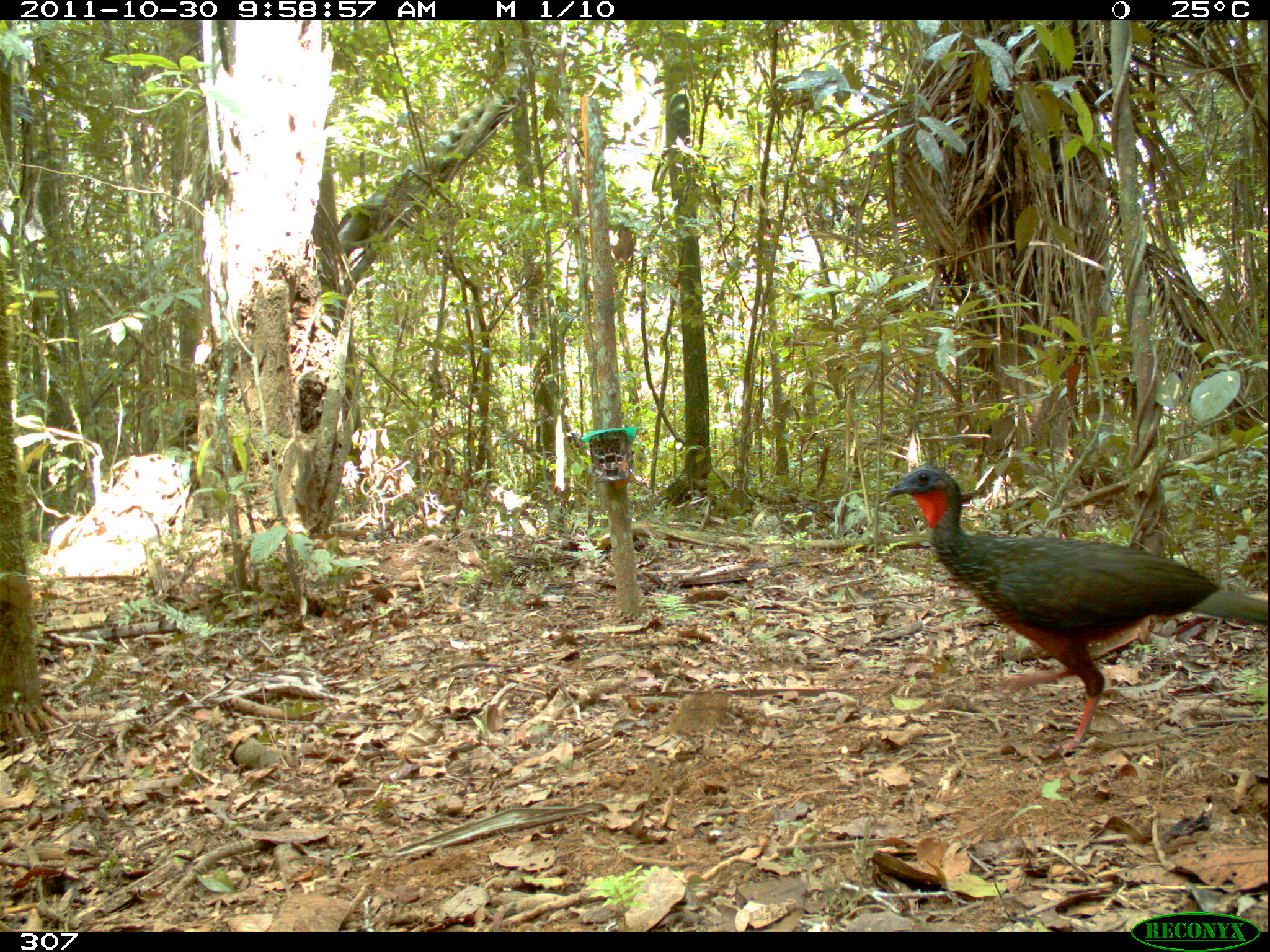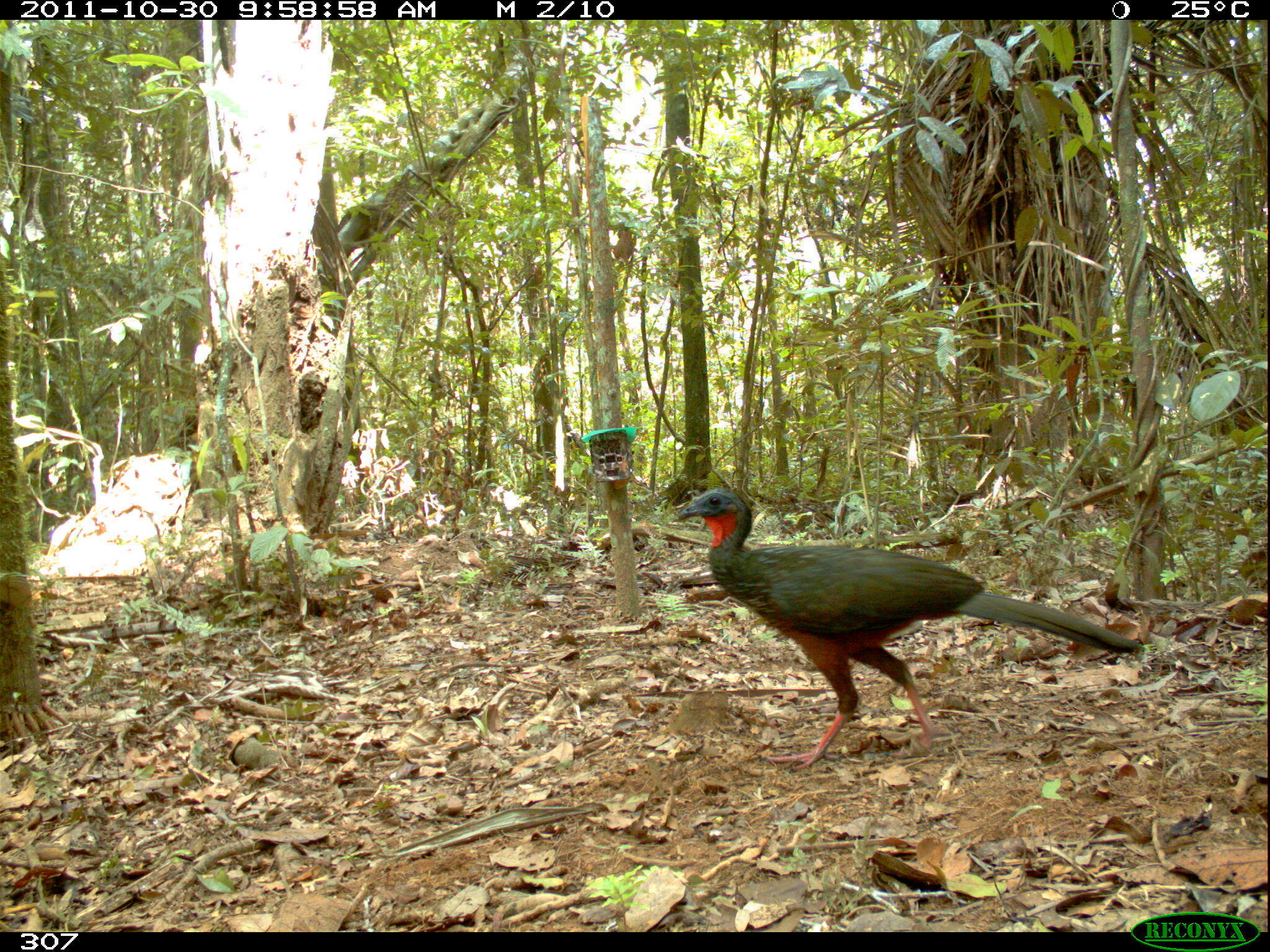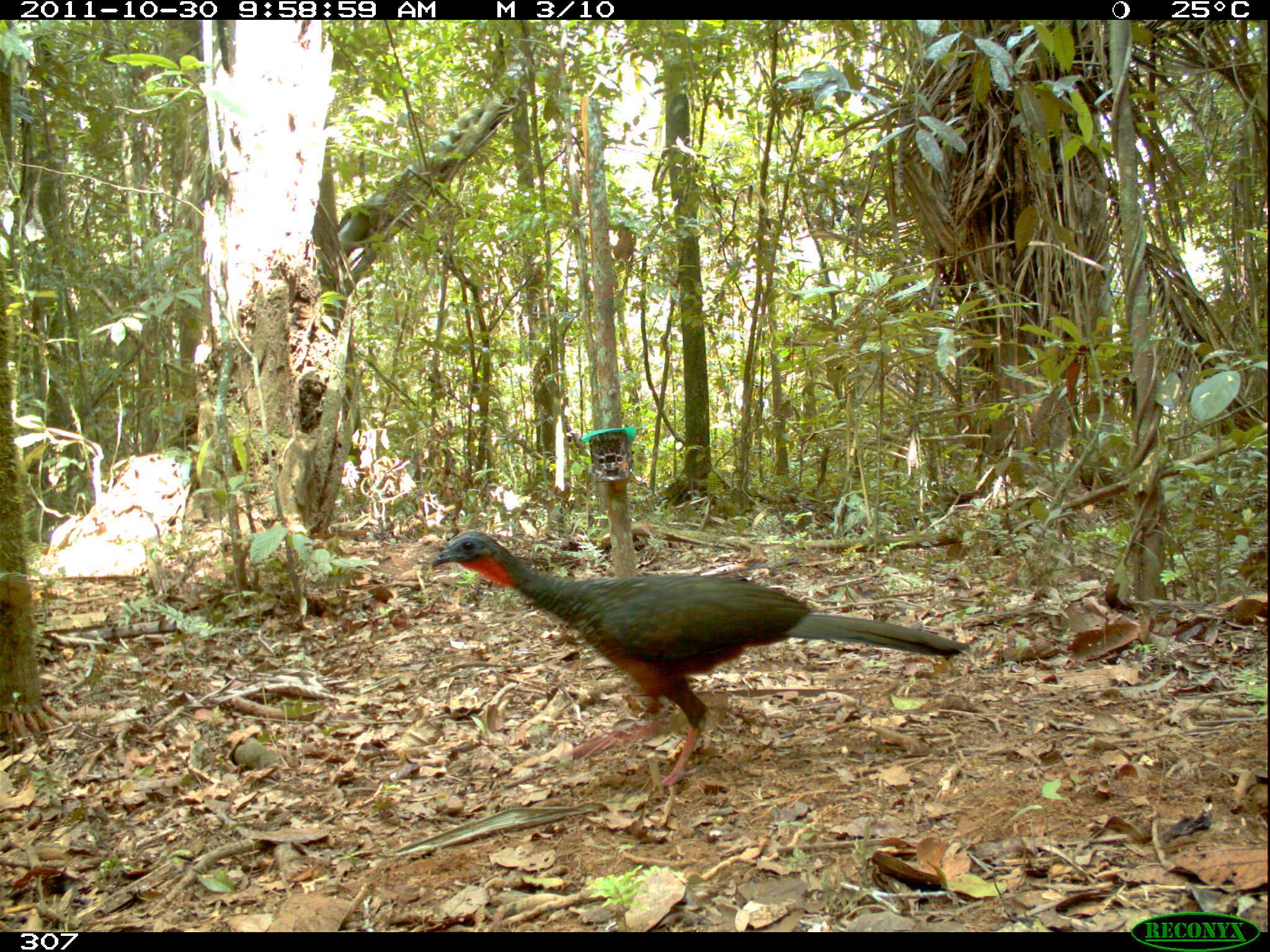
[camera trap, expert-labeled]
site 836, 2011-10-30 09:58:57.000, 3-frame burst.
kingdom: Animalia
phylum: Chordata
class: Aves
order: Galliformes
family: Cracidae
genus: Penelope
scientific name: Penelope jacquacu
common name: spix's guan